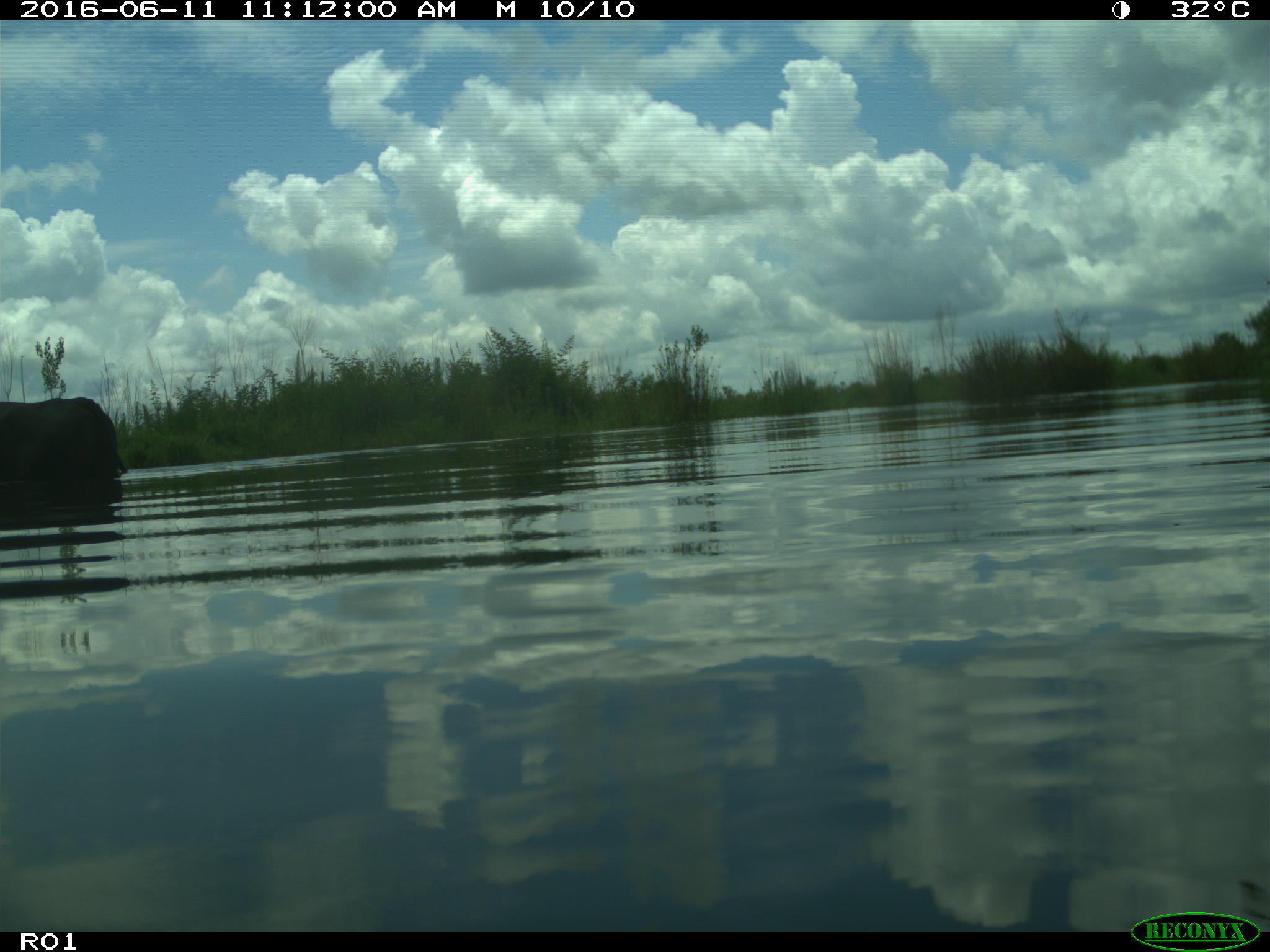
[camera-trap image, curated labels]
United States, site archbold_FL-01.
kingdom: Animalia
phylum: Chordata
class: Mammalia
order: Artiodactyla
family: Bovidae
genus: Bos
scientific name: Bos taurus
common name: domestic cow